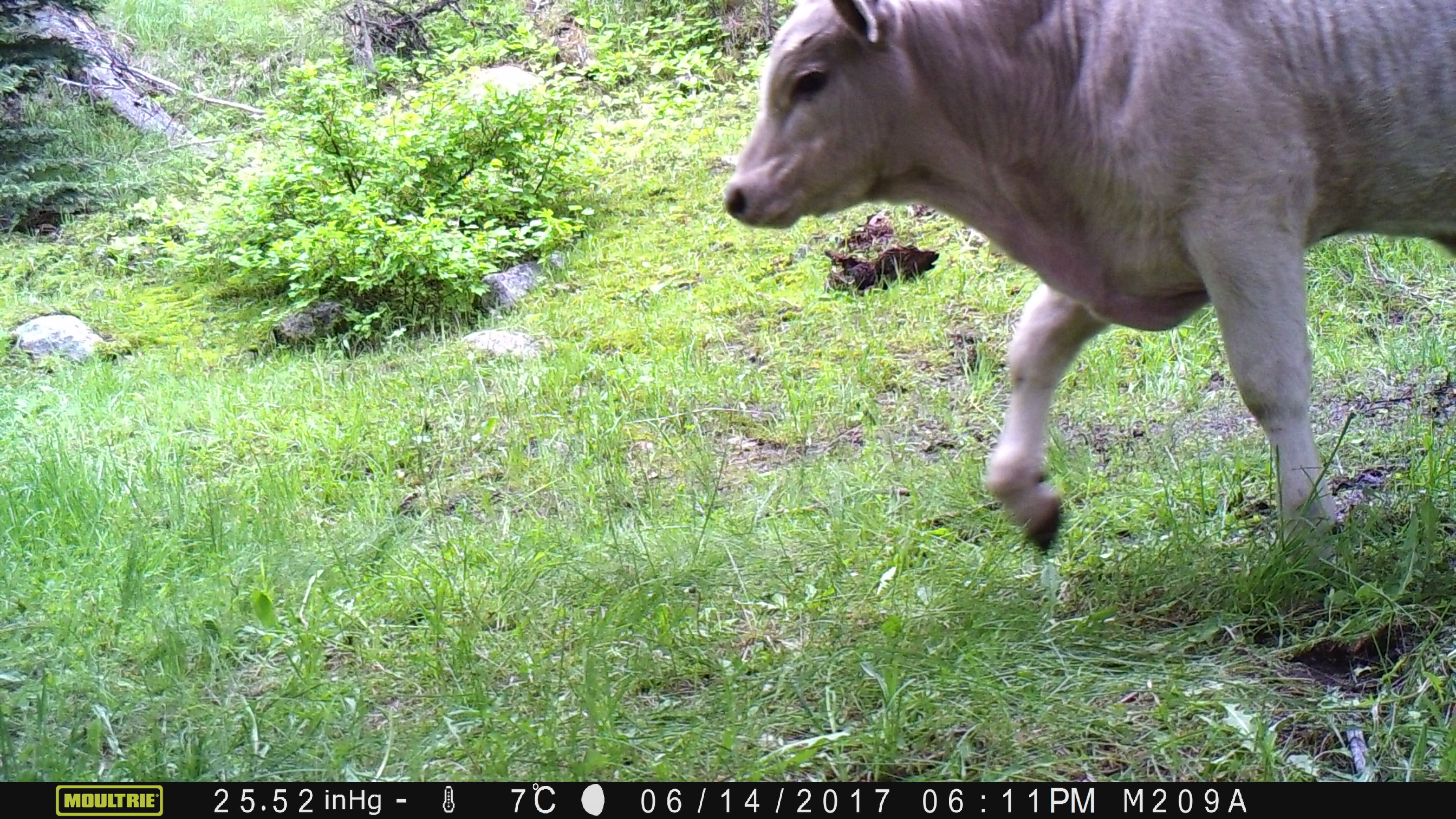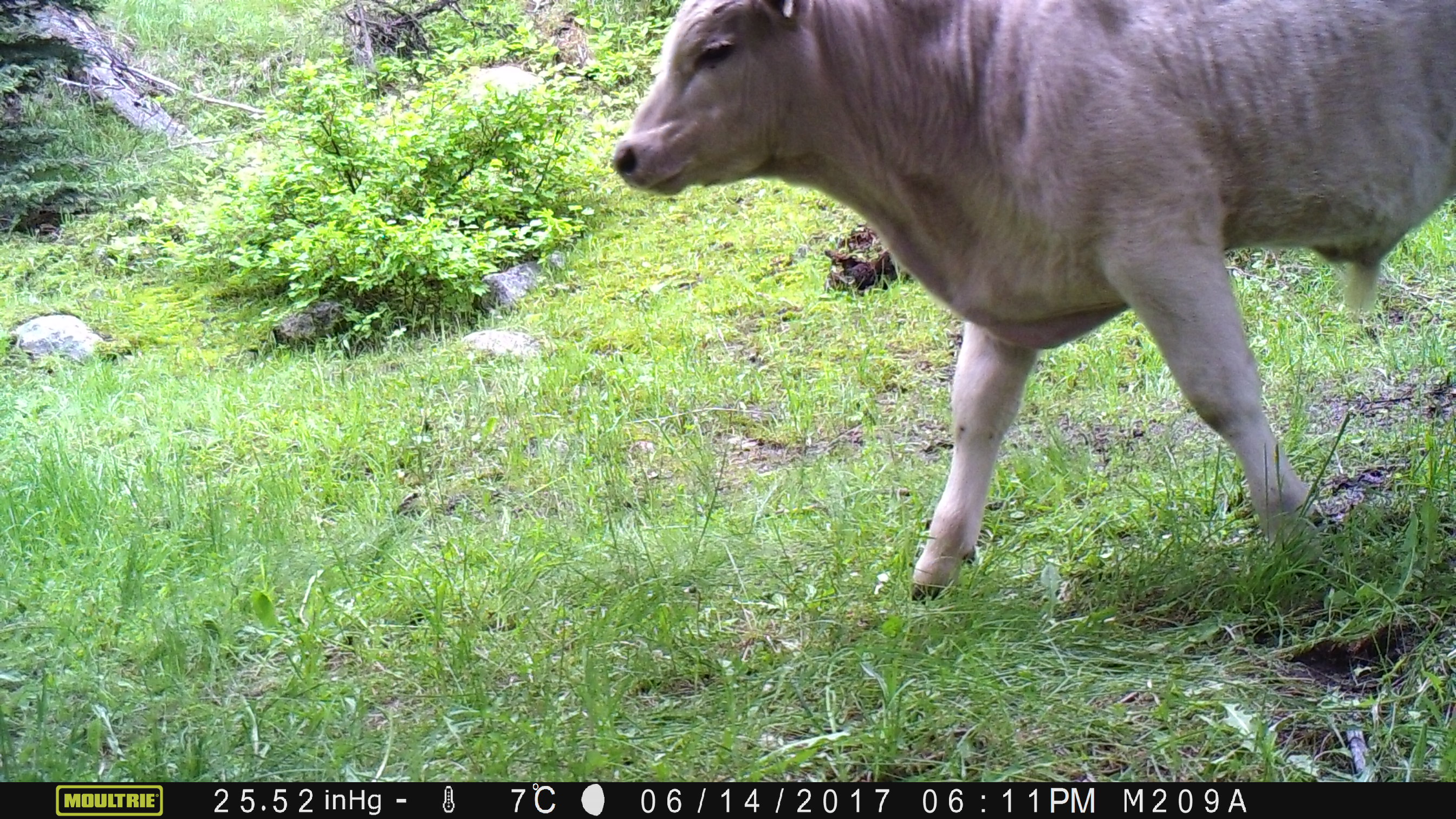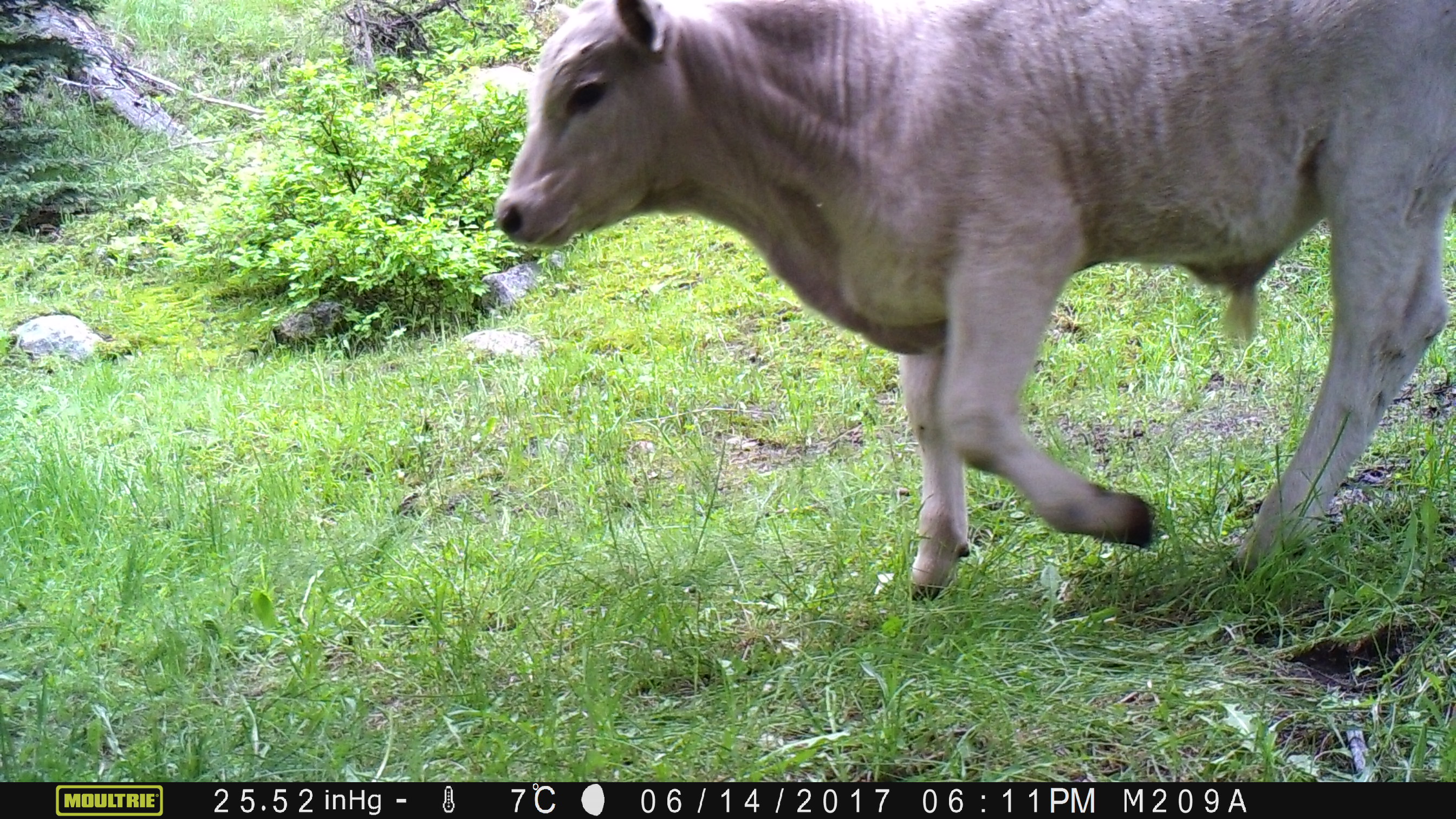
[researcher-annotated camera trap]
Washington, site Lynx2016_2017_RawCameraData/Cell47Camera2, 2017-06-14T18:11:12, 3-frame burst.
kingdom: Animalia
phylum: Chordata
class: Mammalia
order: Artiodactyla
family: Bovidae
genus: Bos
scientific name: Bos taurus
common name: domestic cattle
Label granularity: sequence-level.